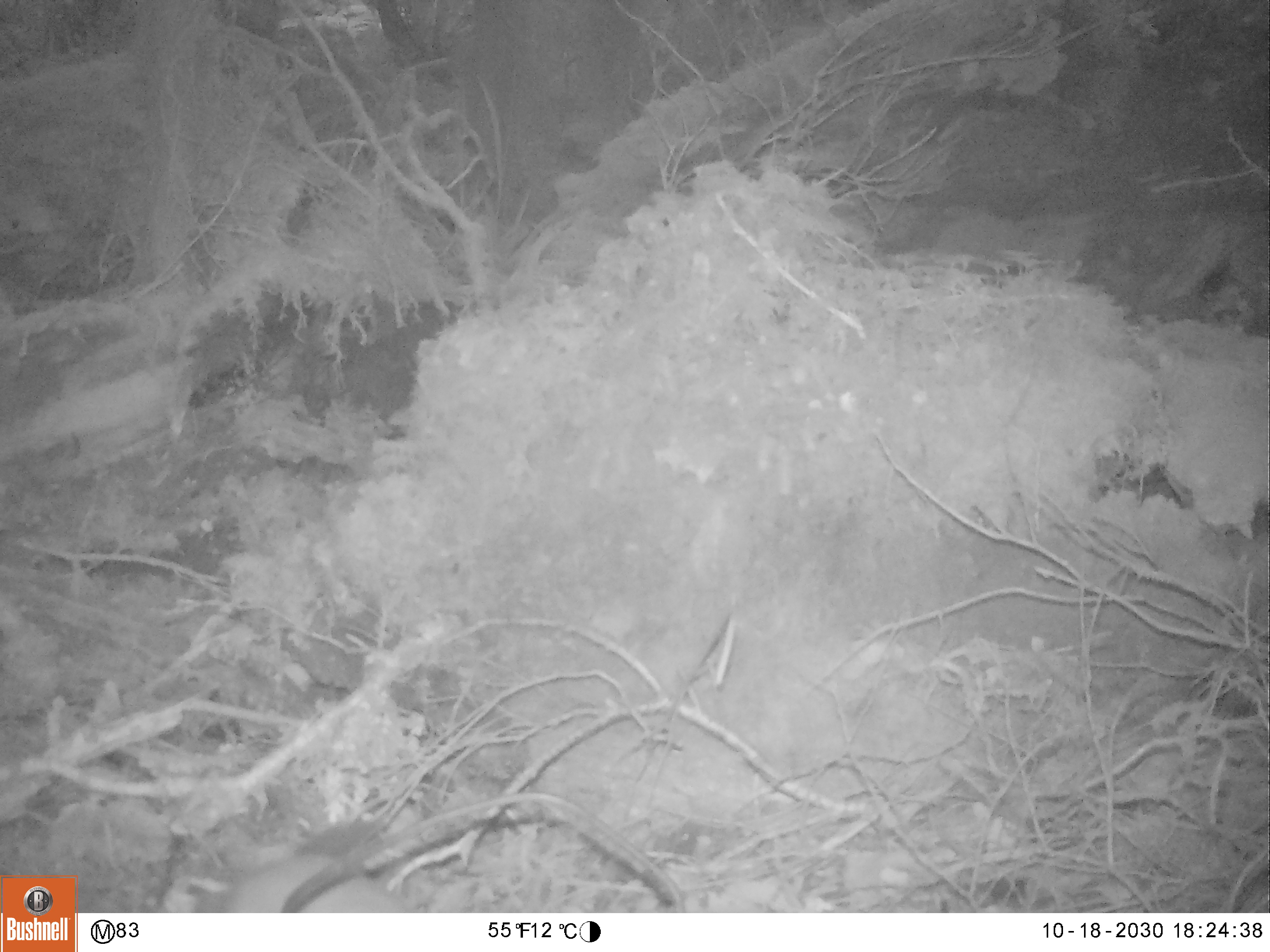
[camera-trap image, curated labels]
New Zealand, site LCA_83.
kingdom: Animalia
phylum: Chordata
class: Mammalia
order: Carnivora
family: Mustelidae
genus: Mustela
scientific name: Mustela erminea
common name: stoat